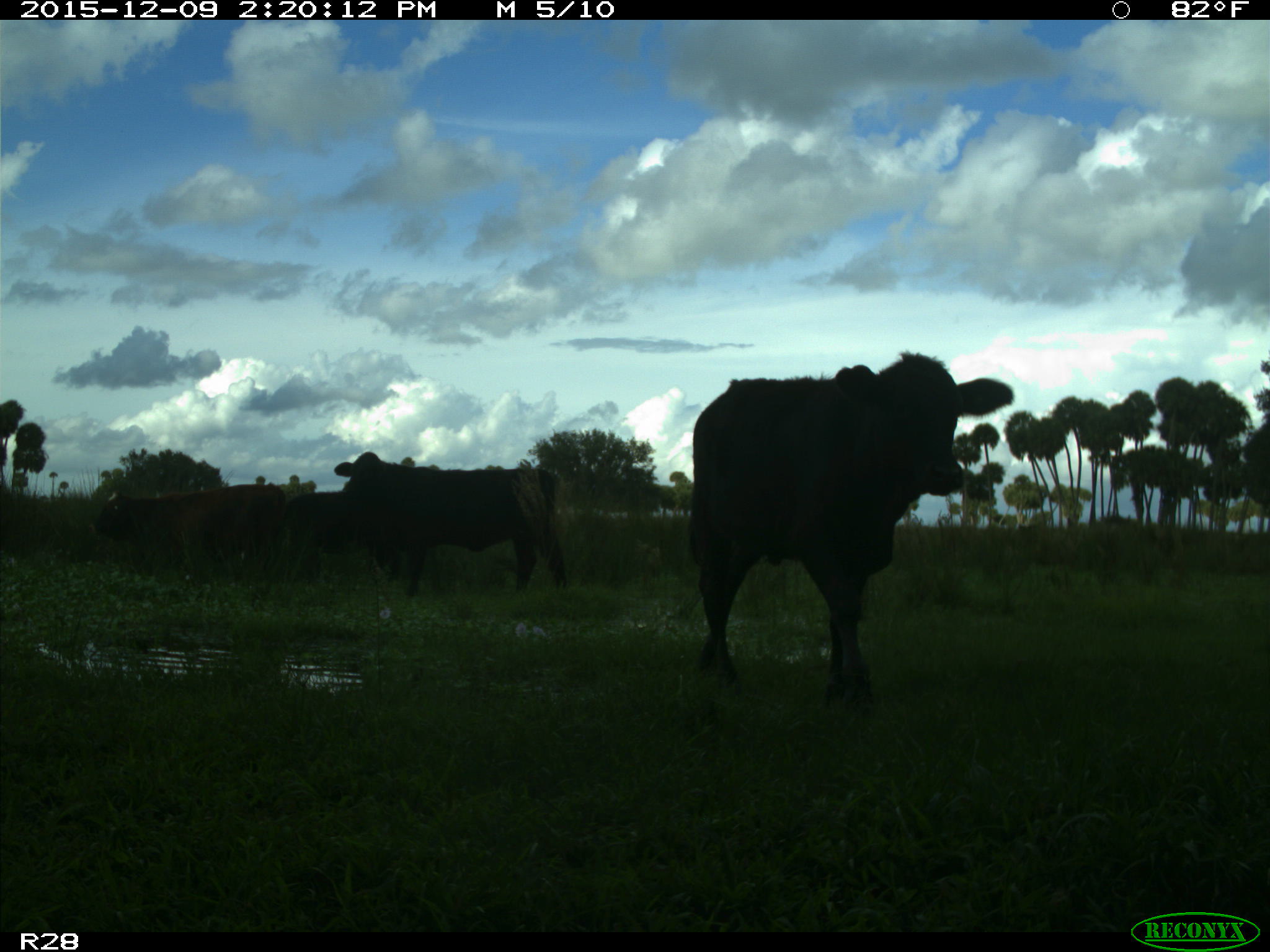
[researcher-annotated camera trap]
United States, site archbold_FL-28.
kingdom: Animalia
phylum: Chordata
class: Mammalia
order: Artiodactyla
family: Bovidae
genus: Bos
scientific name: Bos taurus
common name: domestic cow